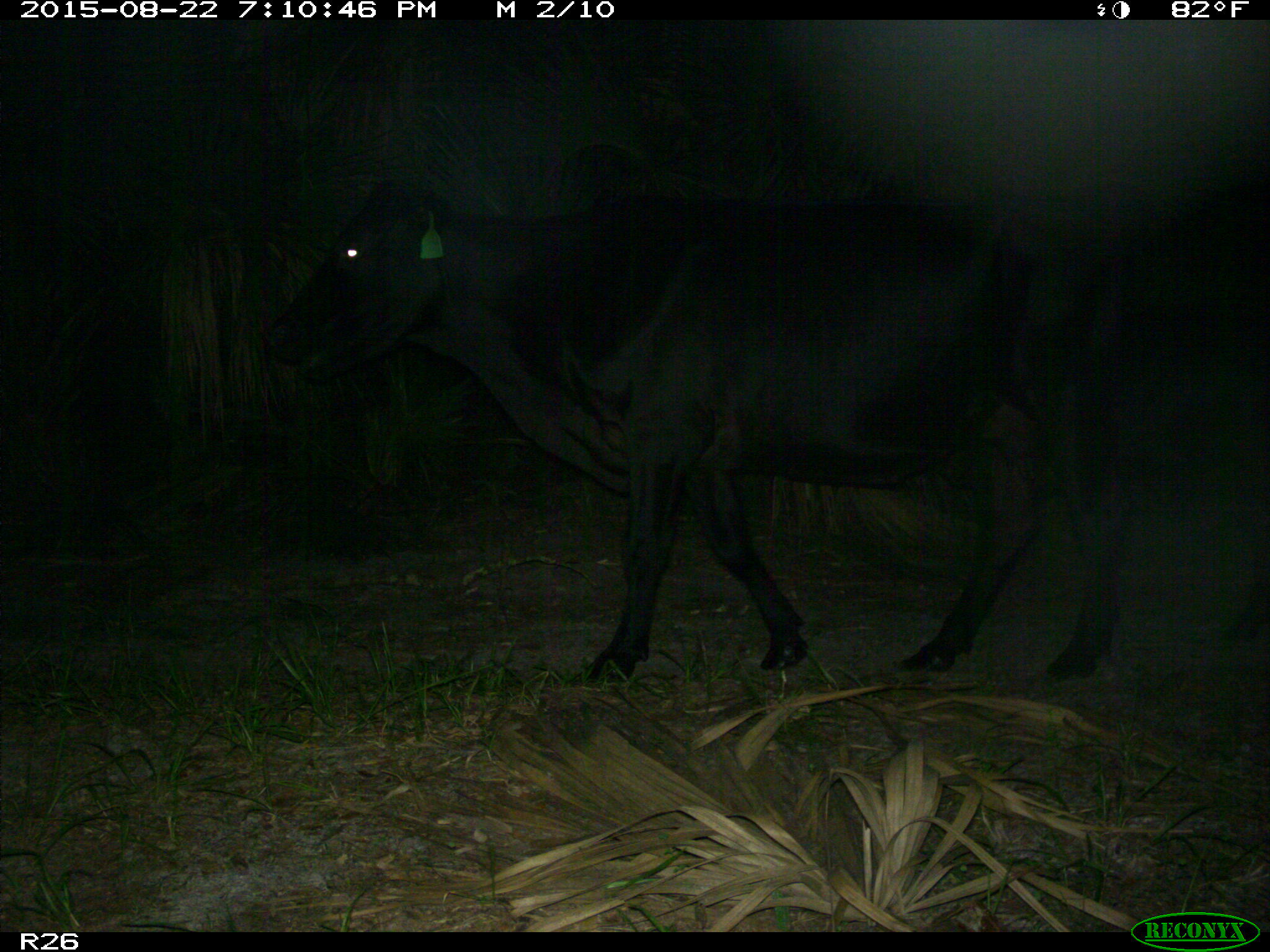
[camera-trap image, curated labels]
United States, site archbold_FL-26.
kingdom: Animalia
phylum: Chordata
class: Mammalia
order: Artiodactyla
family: Bovidae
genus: Bos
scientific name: Bos taurus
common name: domestic cow